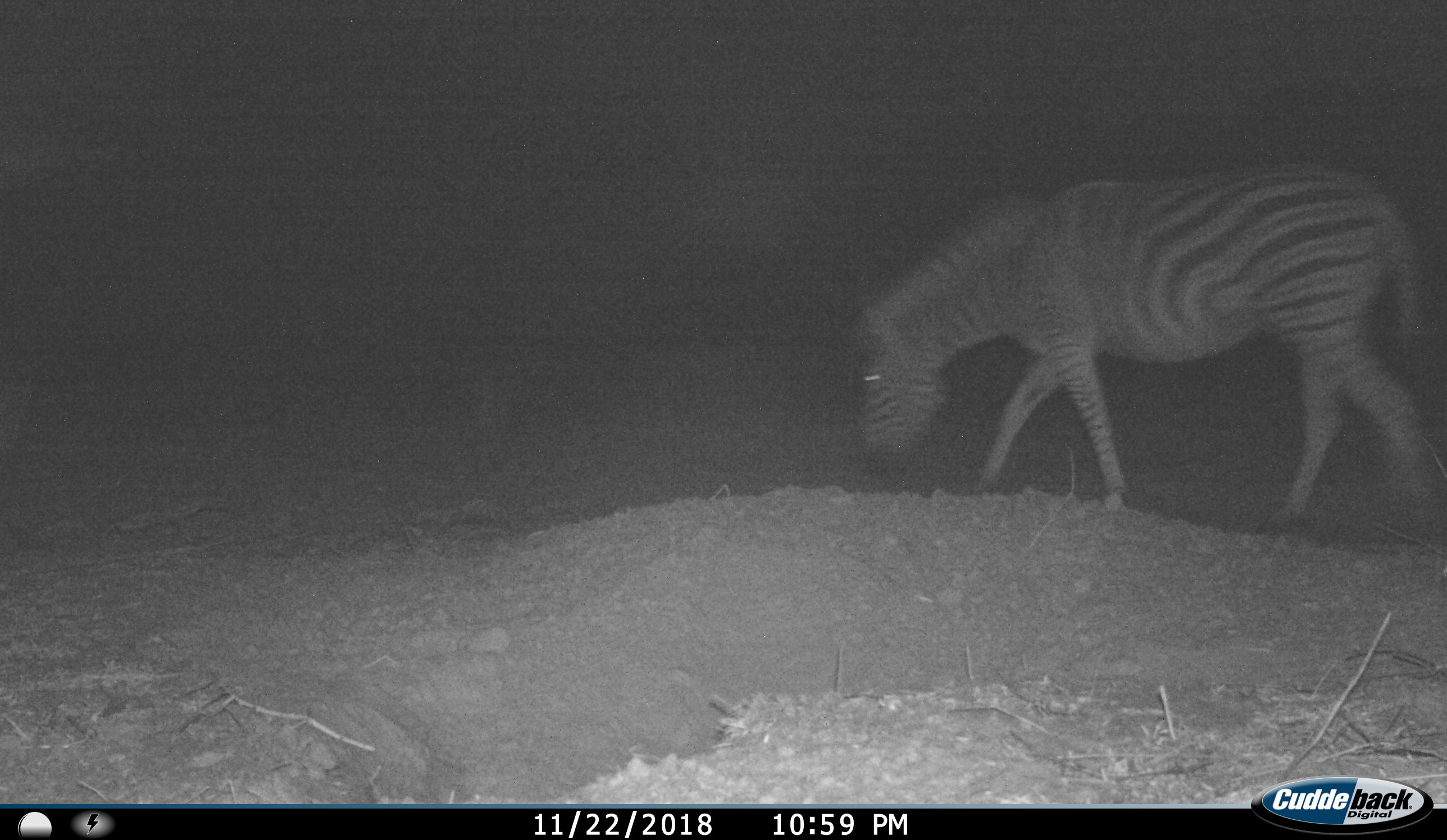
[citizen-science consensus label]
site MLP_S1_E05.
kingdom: Animalia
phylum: Chordata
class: Mammalia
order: Perissodactyla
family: Equidae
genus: Equus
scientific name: Equus quagga burchellii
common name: burchell's zebra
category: zebraburchells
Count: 1.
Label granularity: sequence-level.